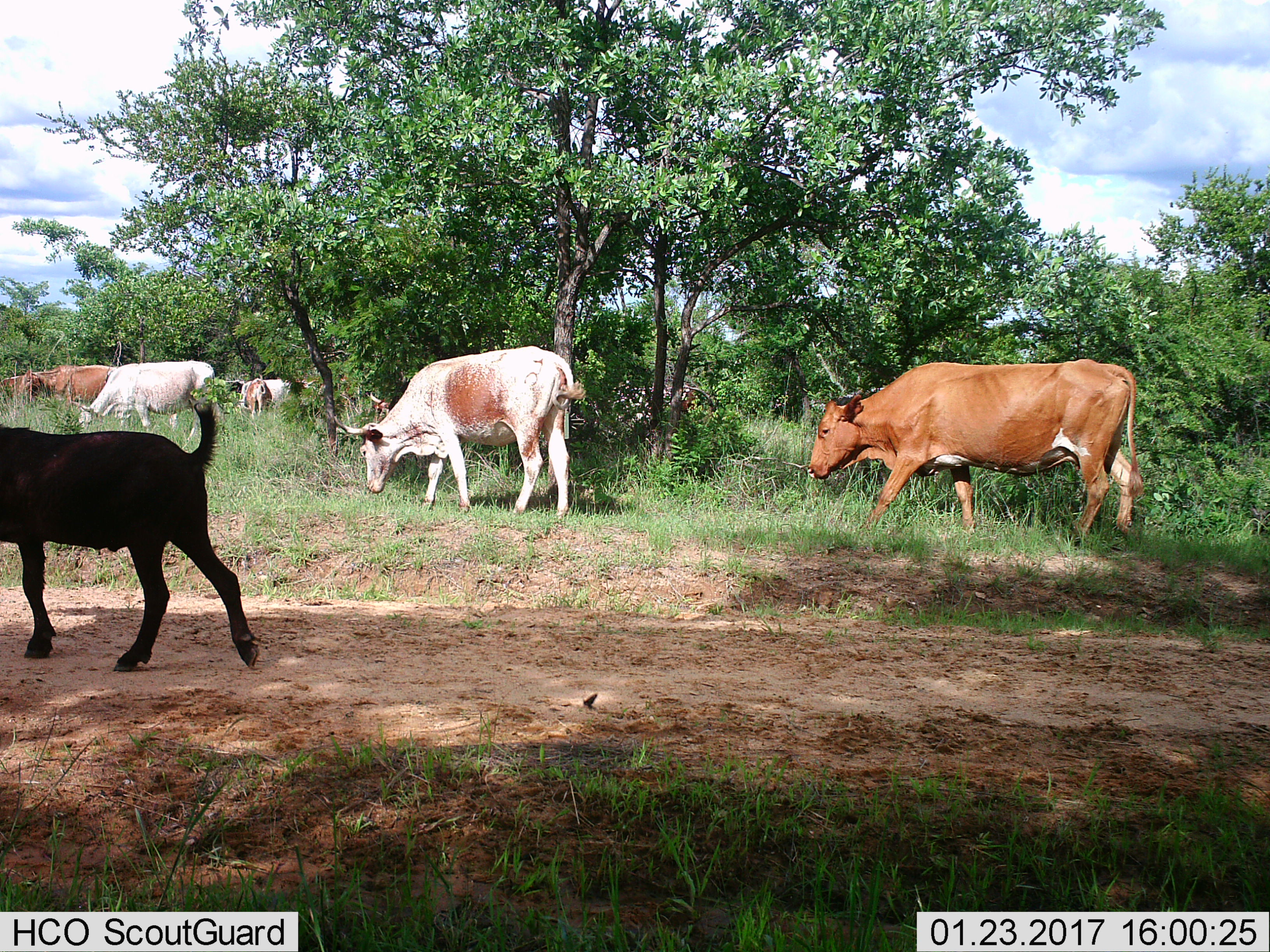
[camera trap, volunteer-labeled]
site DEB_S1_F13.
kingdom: Animalia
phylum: Chordata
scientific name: Vertebrata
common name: domestic animal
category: domesticanimal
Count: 9.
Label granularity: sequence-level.